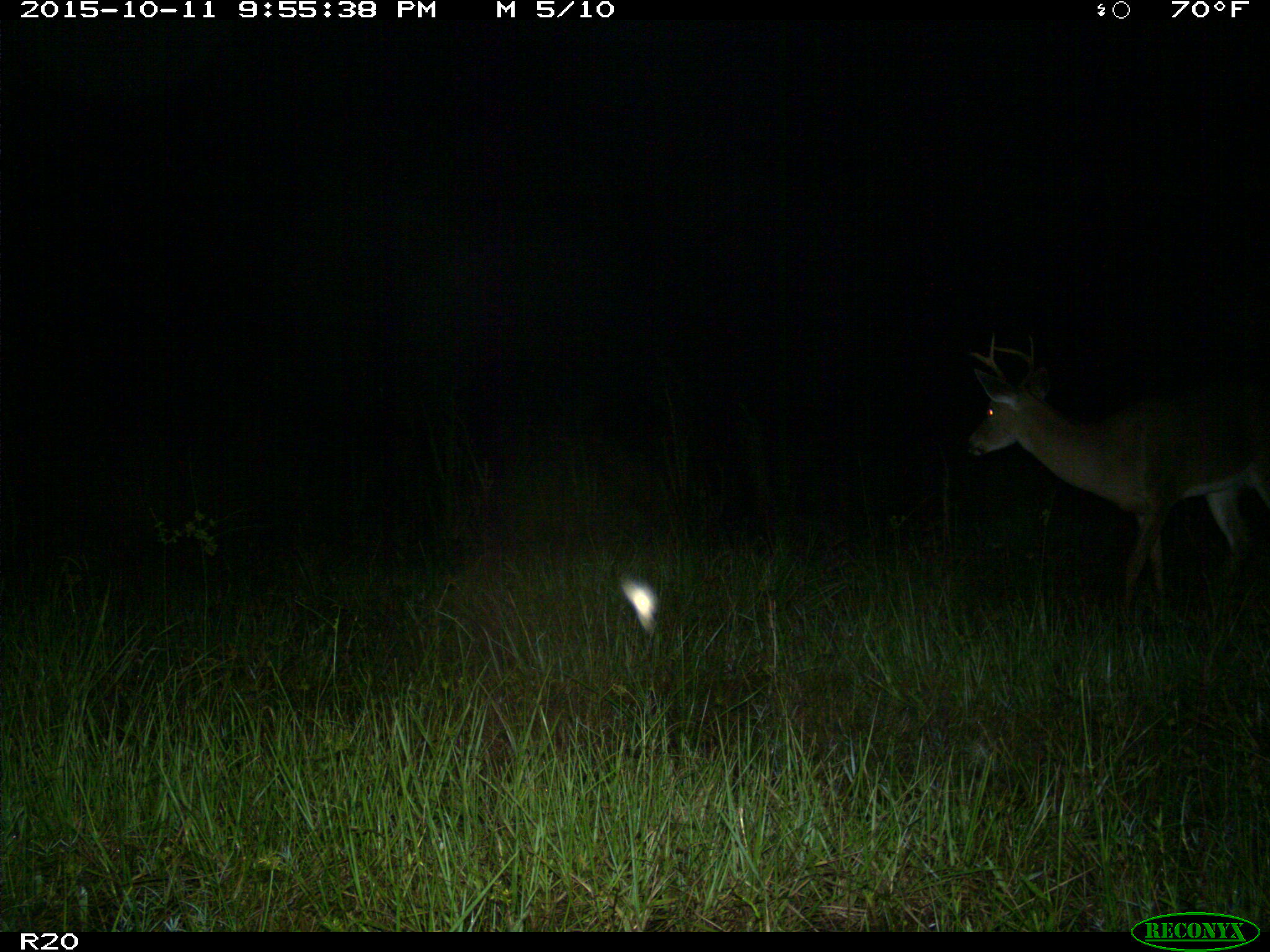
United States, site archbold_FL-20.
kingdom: Animalia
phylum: Chordata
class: Mammalia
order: Artiodactyla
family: Cervidae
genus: Odocoileus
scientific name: Odocoileus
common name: deer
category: unidentified deer